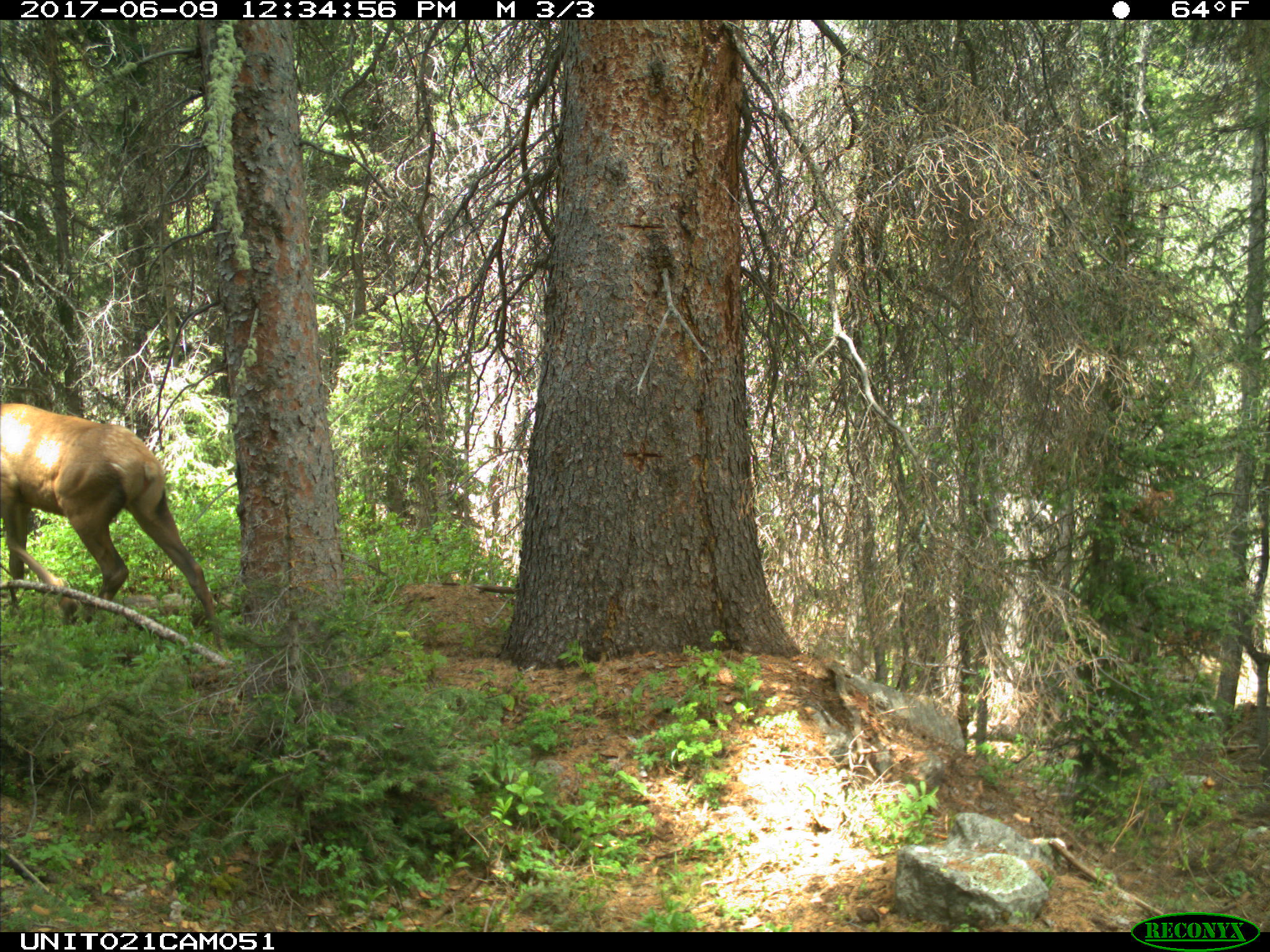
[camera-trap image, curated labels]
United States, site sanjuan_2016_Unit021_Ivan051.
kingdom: Animalia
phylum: Chordata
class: Mammalia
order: Artiodactyla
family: Cervidae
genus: Cervus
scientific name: Cervus elaphus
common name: red deer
Cervus elaphus (red deer).